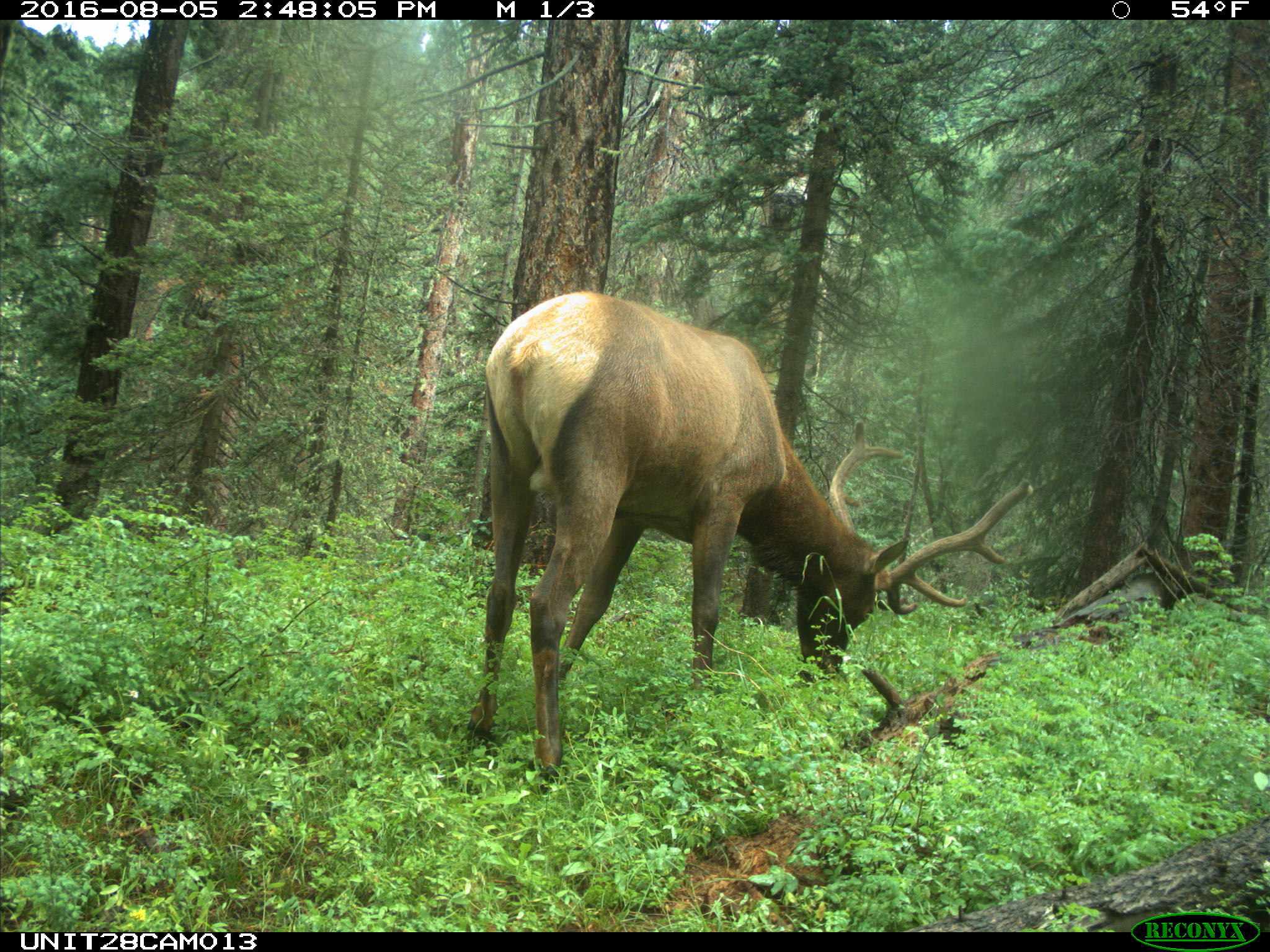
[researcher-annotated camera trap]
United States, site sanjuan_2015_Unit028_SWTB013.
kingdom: Animalia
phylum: Chordata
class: Mammalia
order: Artiodactyla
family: Cervidae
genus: Cervus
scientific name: Cervus elaphus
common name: red deer